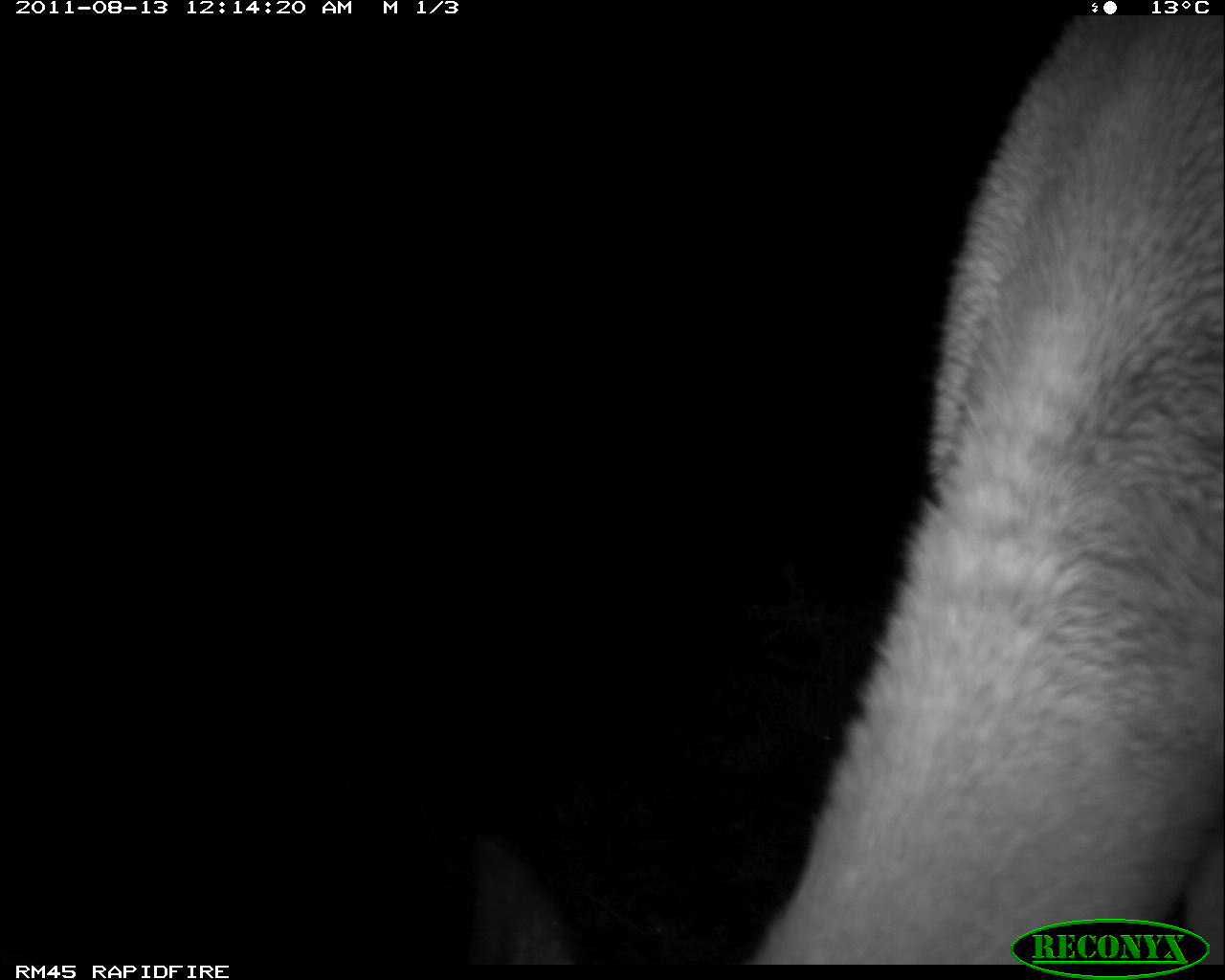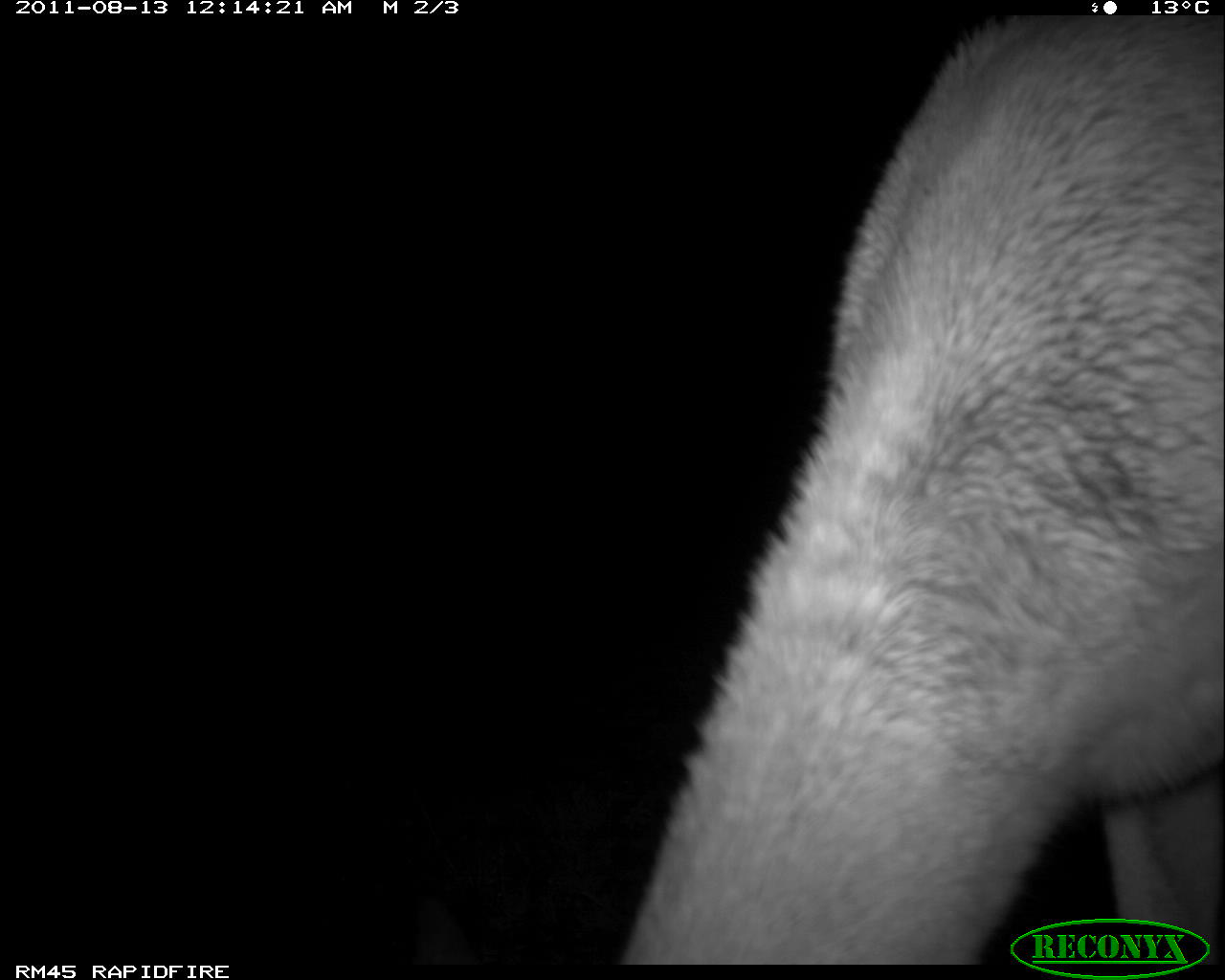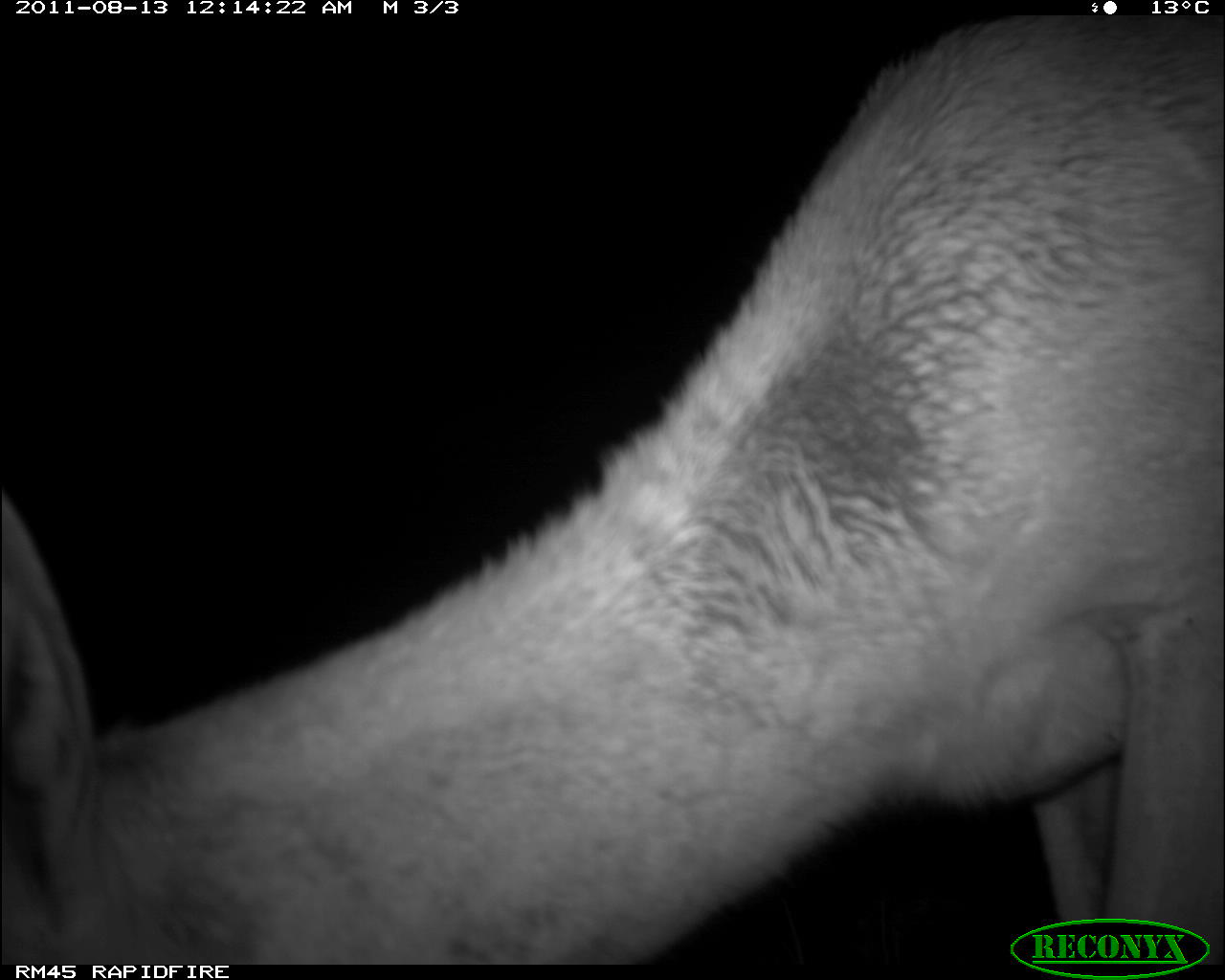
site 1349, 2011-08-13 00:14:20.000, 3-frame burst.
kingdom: Animalia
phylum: Chordata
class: Mammalia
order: Artiodactyla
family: Bovidae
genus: Nanger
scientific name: Nanger granti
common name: grant's gazelle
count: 1